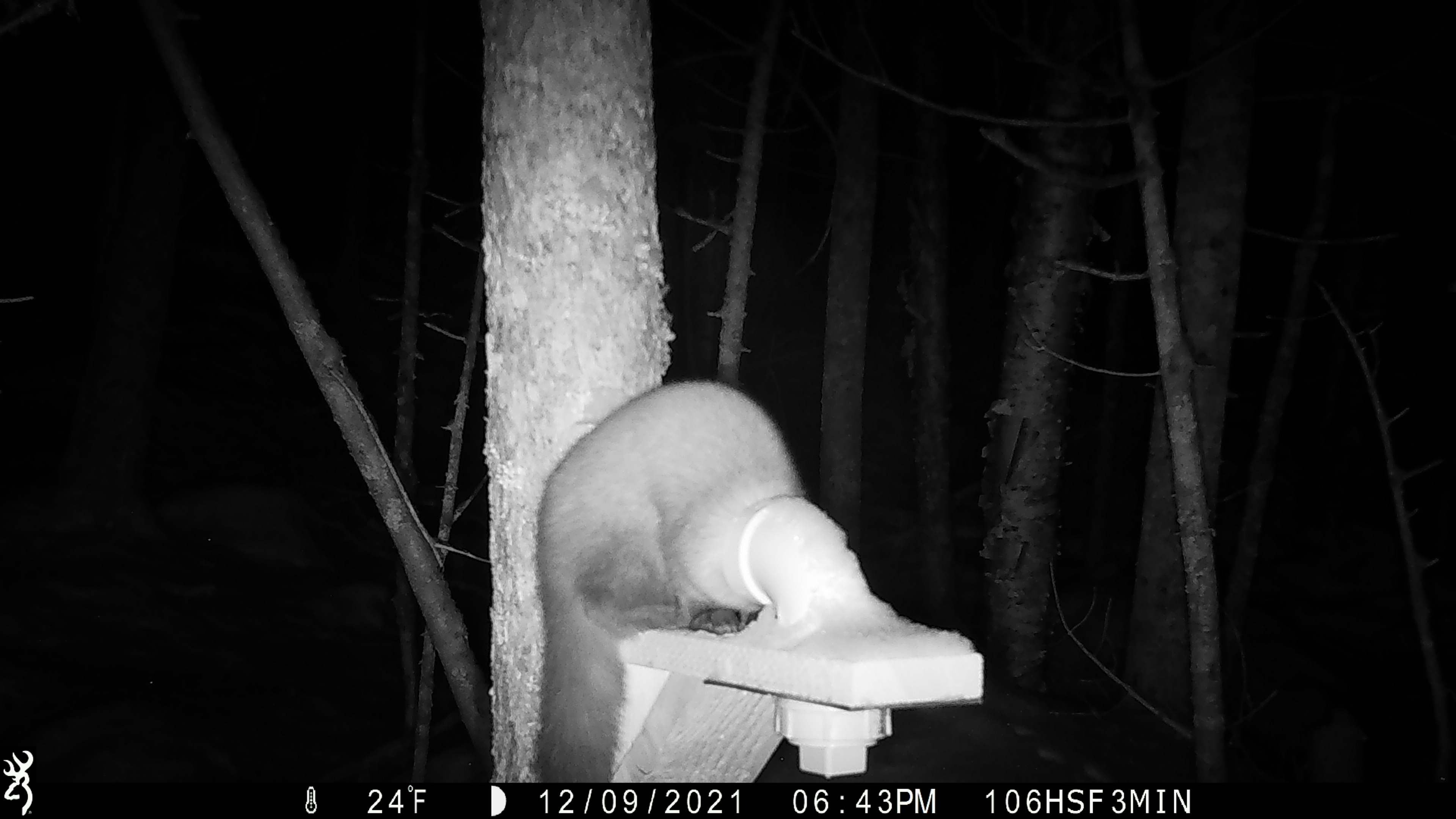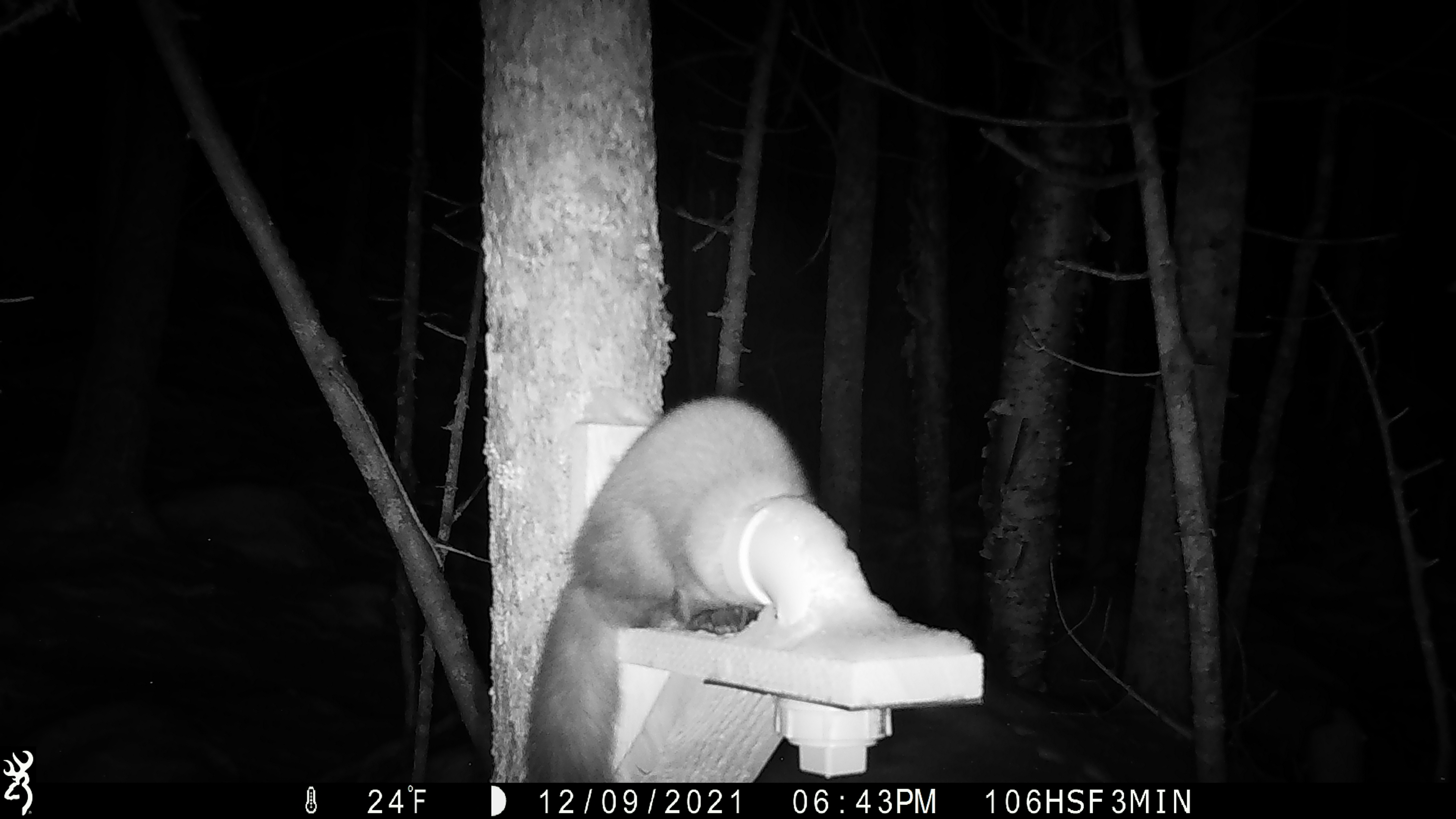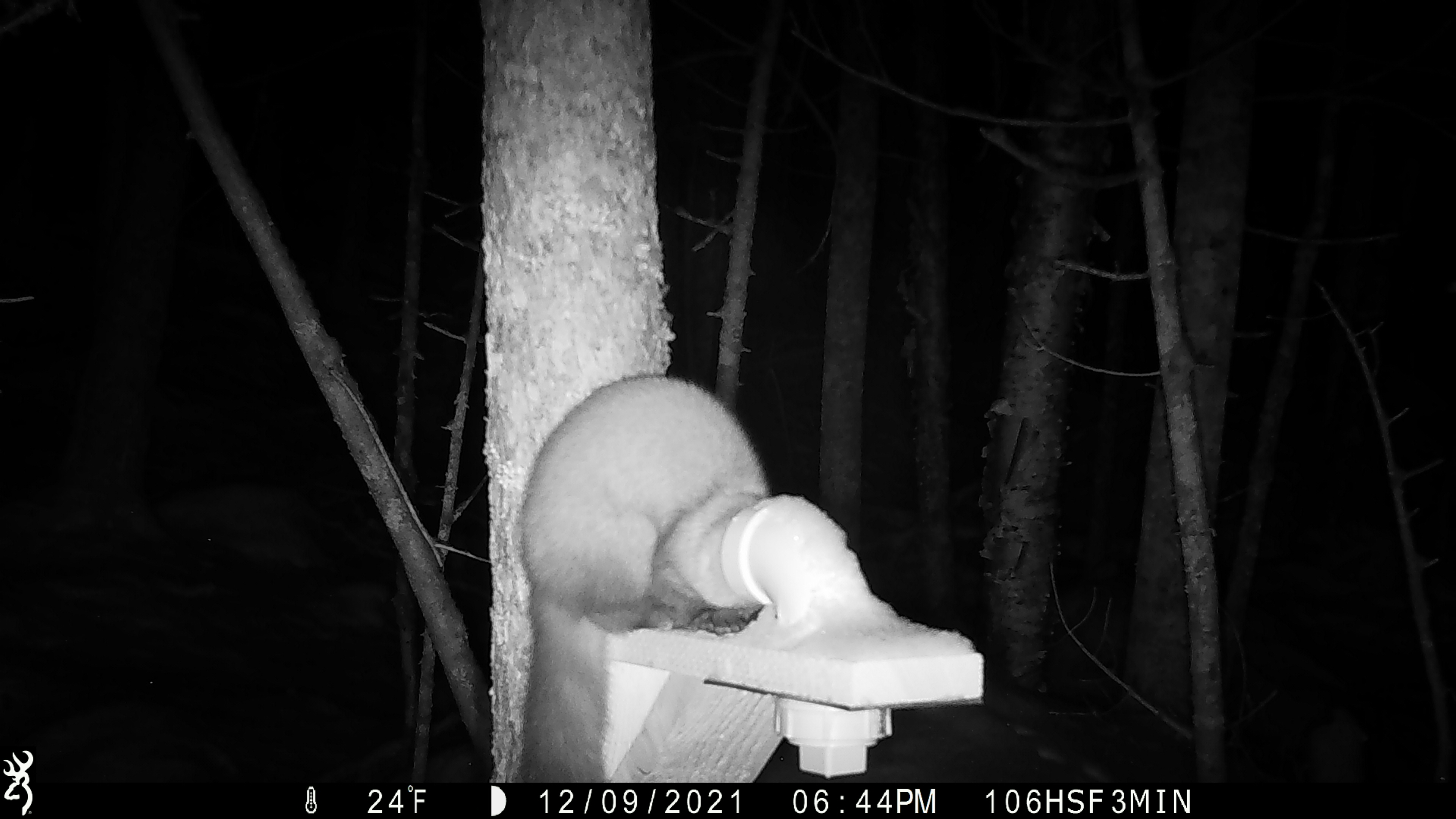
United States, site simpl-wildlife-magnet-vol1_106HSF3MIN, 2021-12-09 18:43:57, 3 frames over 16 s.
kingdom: Animalia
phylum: Chordata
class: Mammalia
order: Carnivora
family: Mustelidae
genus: Martes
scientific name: Martes americana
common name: american marten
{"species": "american marten (Martes americana)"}